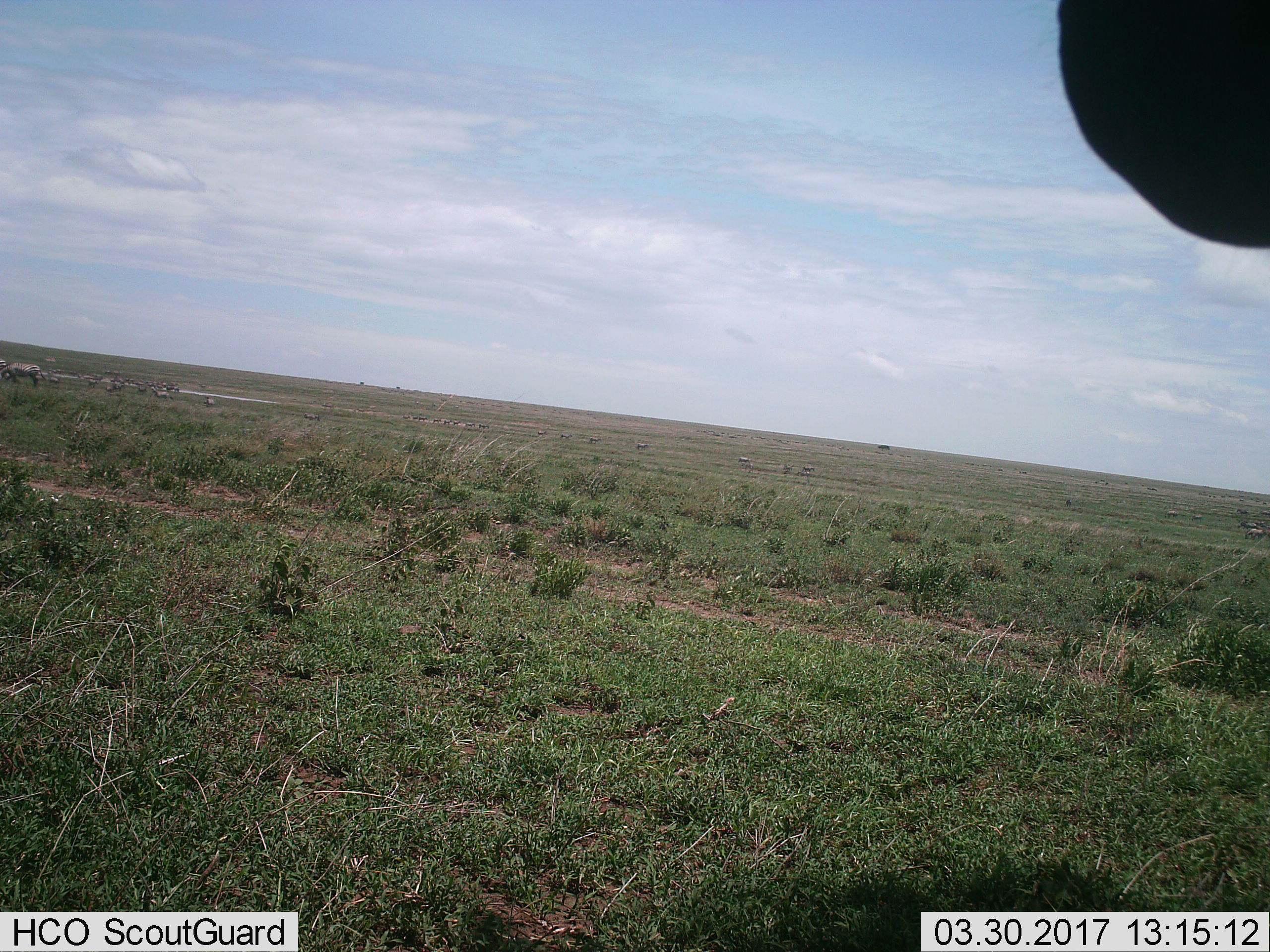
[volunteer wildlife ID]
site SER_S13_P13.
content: unidentified animal